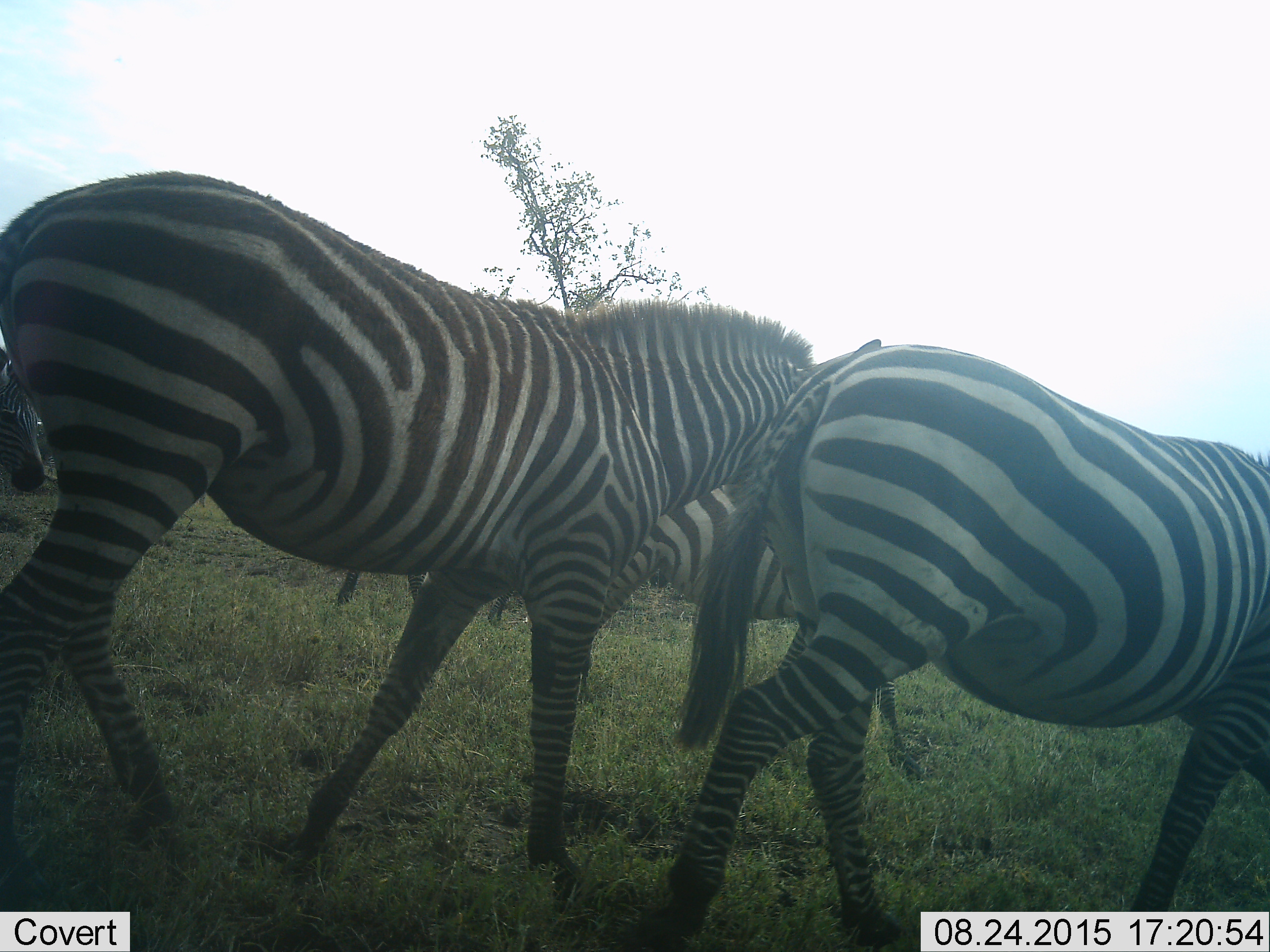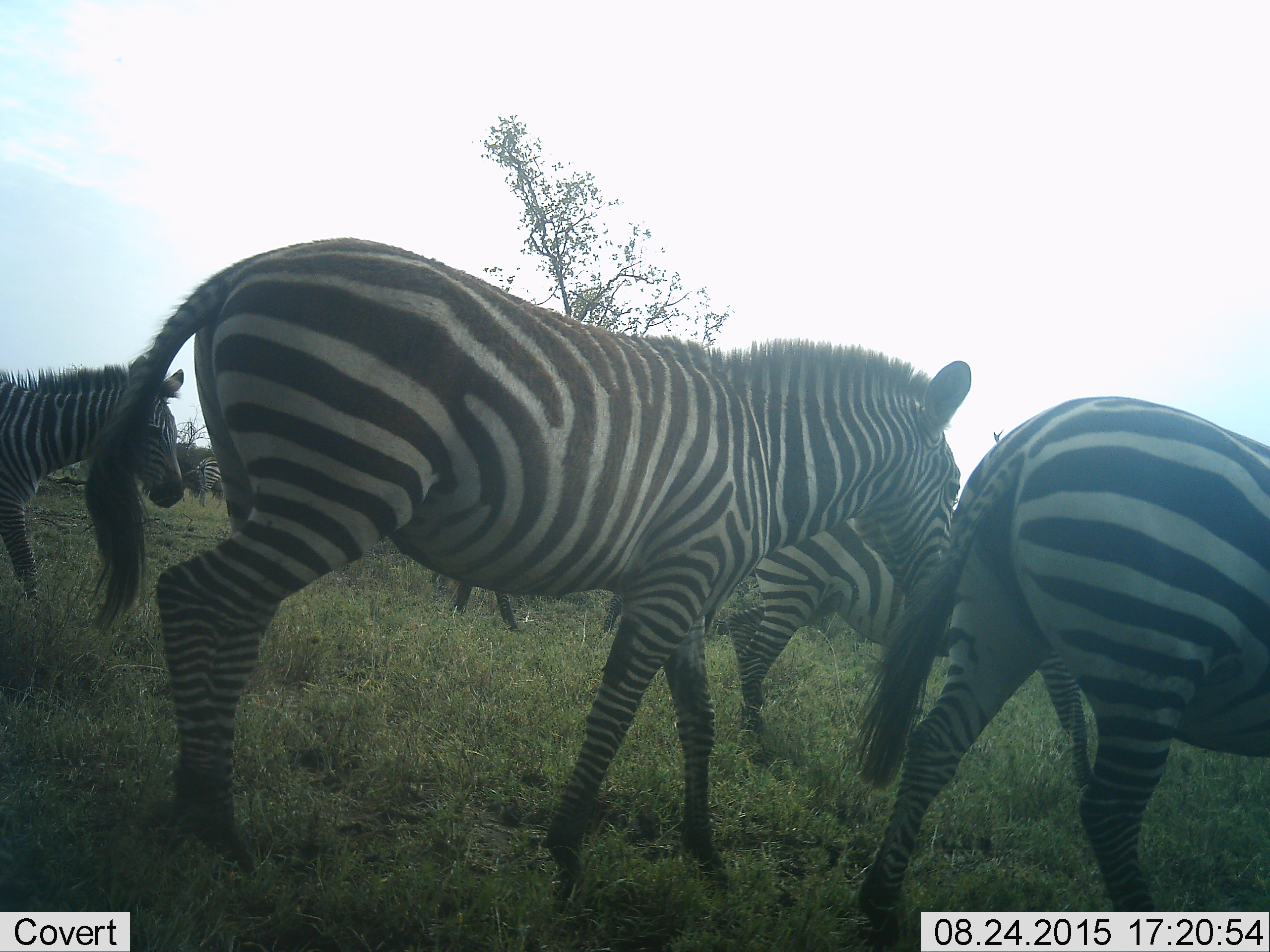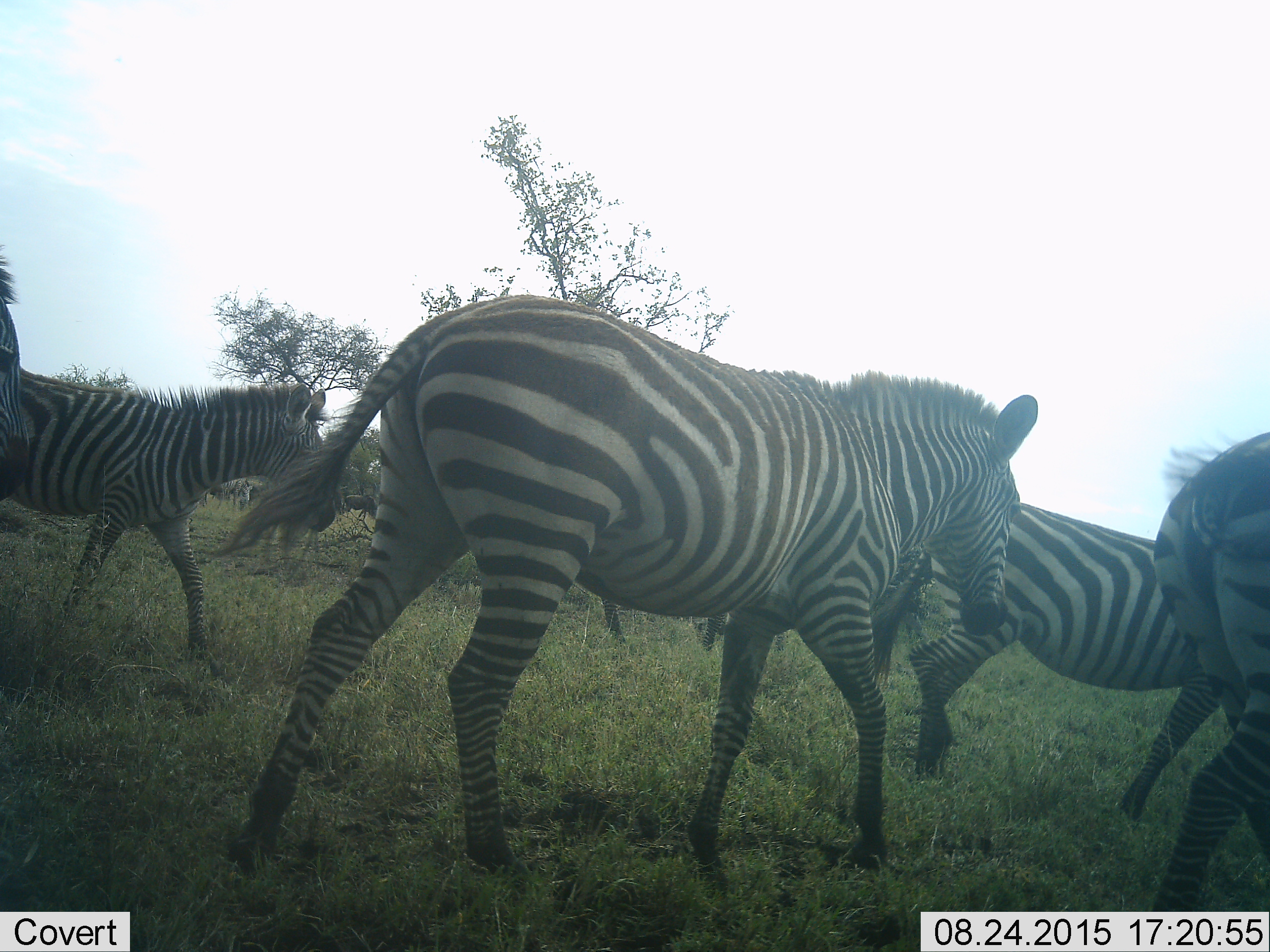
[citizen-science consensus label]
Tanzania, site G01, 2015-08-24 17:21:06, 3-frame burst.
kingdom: Animalia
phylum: Chordata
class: Mammalia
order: Perissodactyla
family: Equidae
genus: Equus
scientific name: Equus quagga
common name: plains zebra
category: zebra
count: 7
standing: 20%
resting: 0%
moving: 95%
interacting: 0%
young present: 20%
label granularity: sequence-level